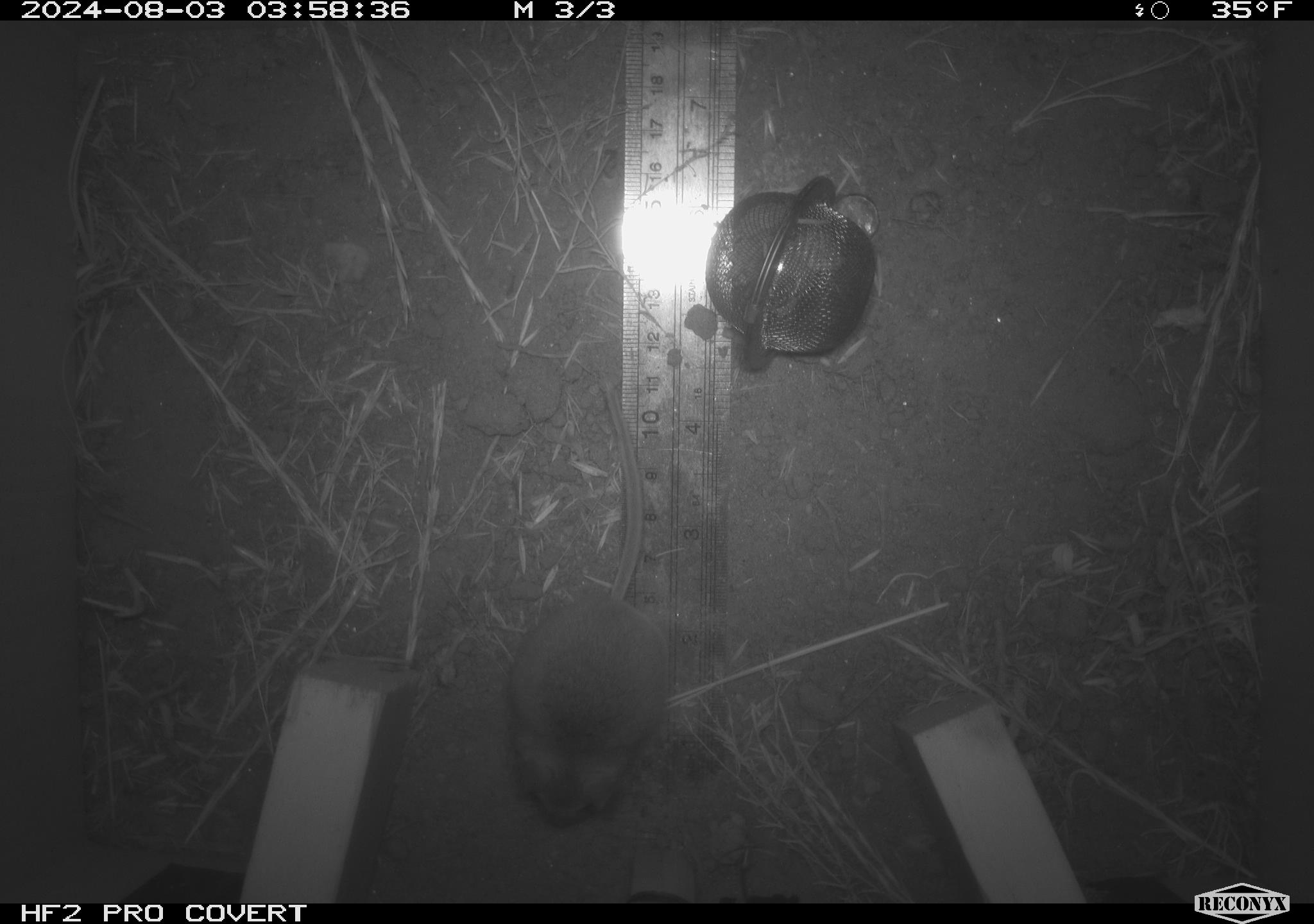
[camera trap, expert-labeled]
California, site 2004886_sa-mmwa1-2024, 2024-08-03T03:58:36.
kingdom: Animalia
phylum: Chordata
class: Mammalia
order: Rodentia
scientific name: Rodentia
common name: mouse species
Mouse species (Rodentia).